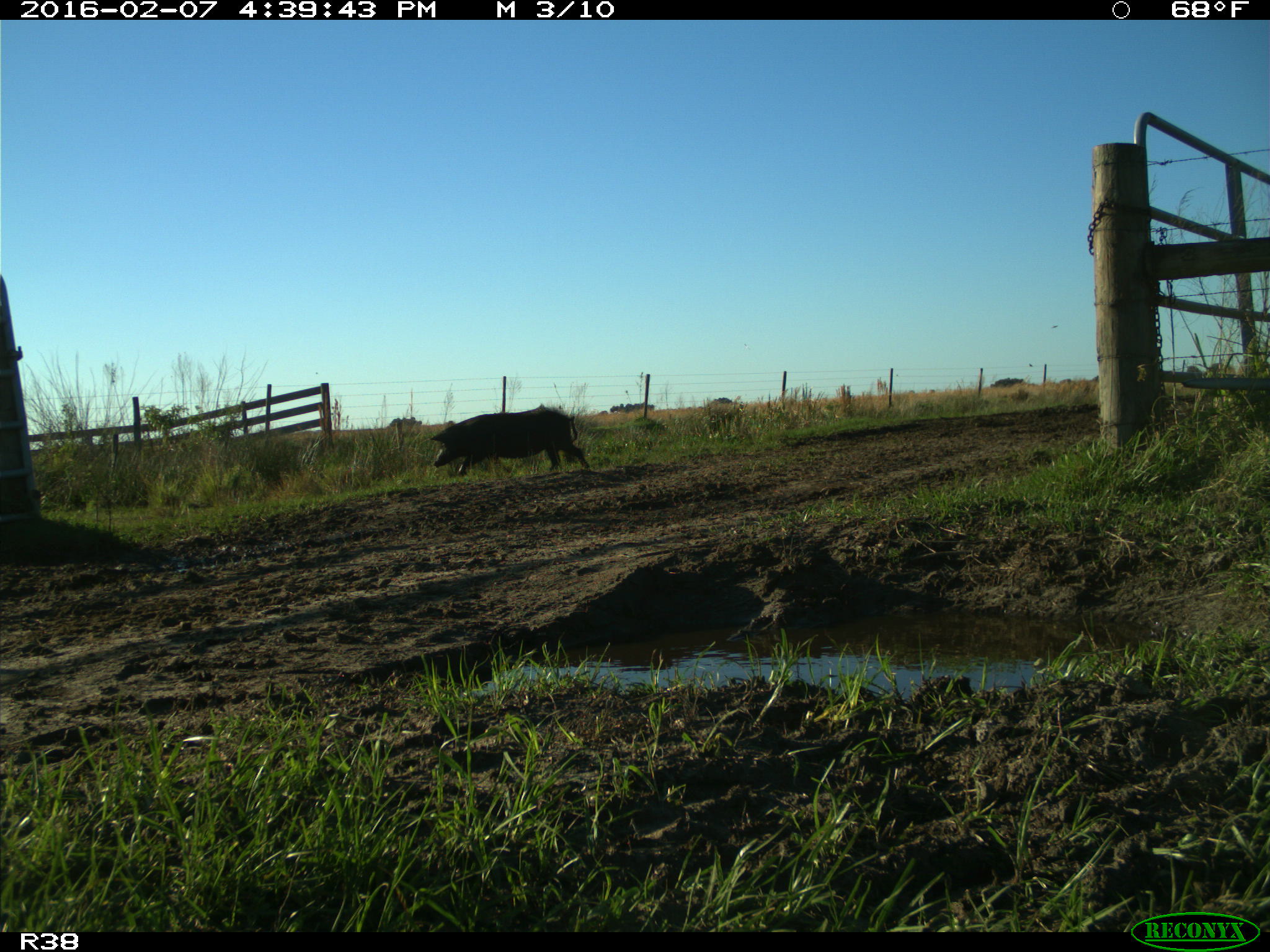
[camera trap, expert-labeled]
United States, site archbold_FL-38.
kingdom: Animalia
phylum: Chordata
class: Mammalia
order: Artiodactyla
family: Suidae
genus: Sus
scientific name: Sus scrofa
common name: wild boar